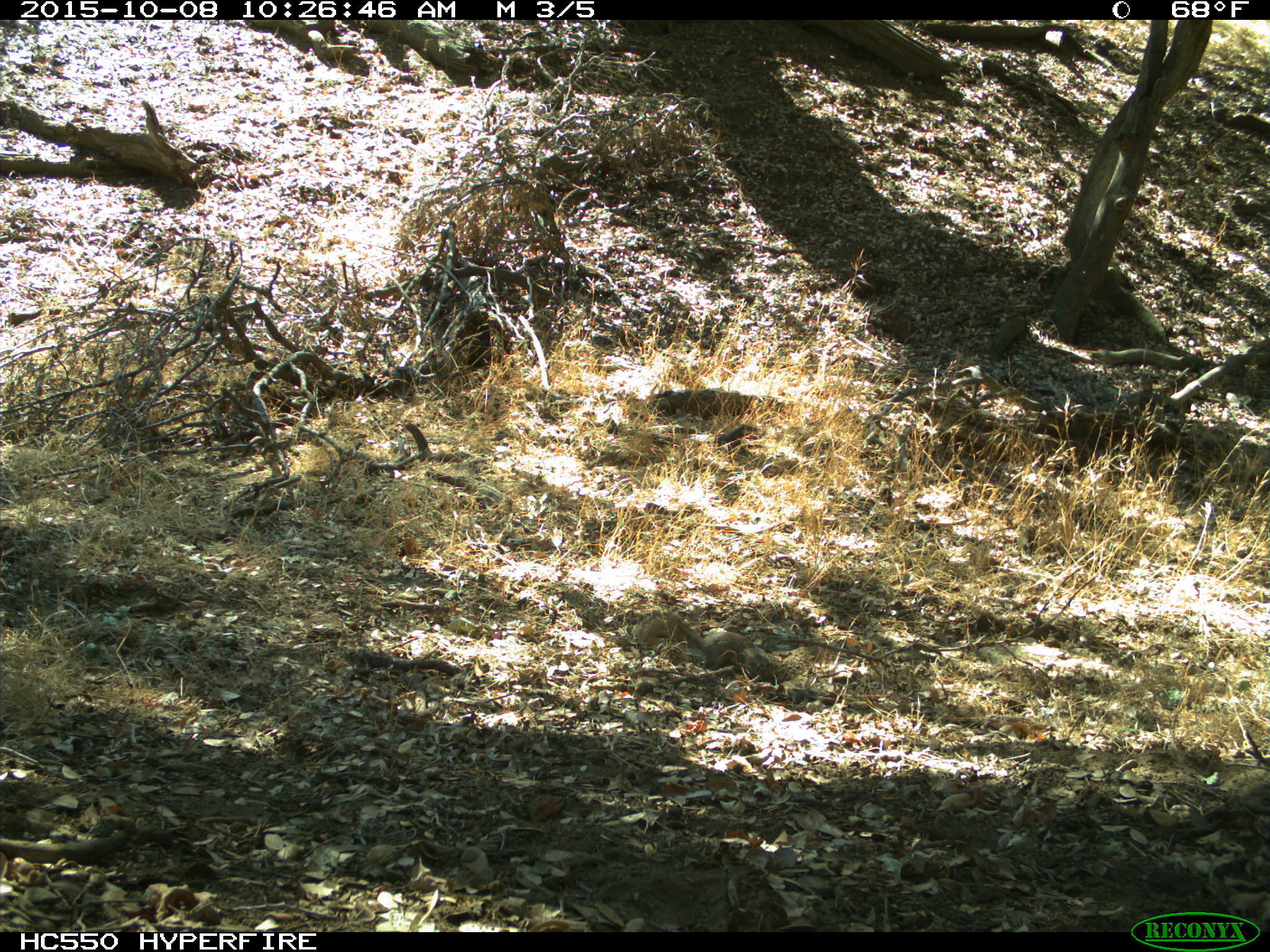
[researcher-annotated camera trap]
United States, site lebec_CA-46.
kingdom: Animalia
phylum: Chordata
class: Mammalia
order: Rodentia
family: Sciuridae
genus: Otospermophilus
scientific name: Otospermophilus beecheyi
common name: california ground squirrel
Otospermophilus beecheyi (california ground squirrel).